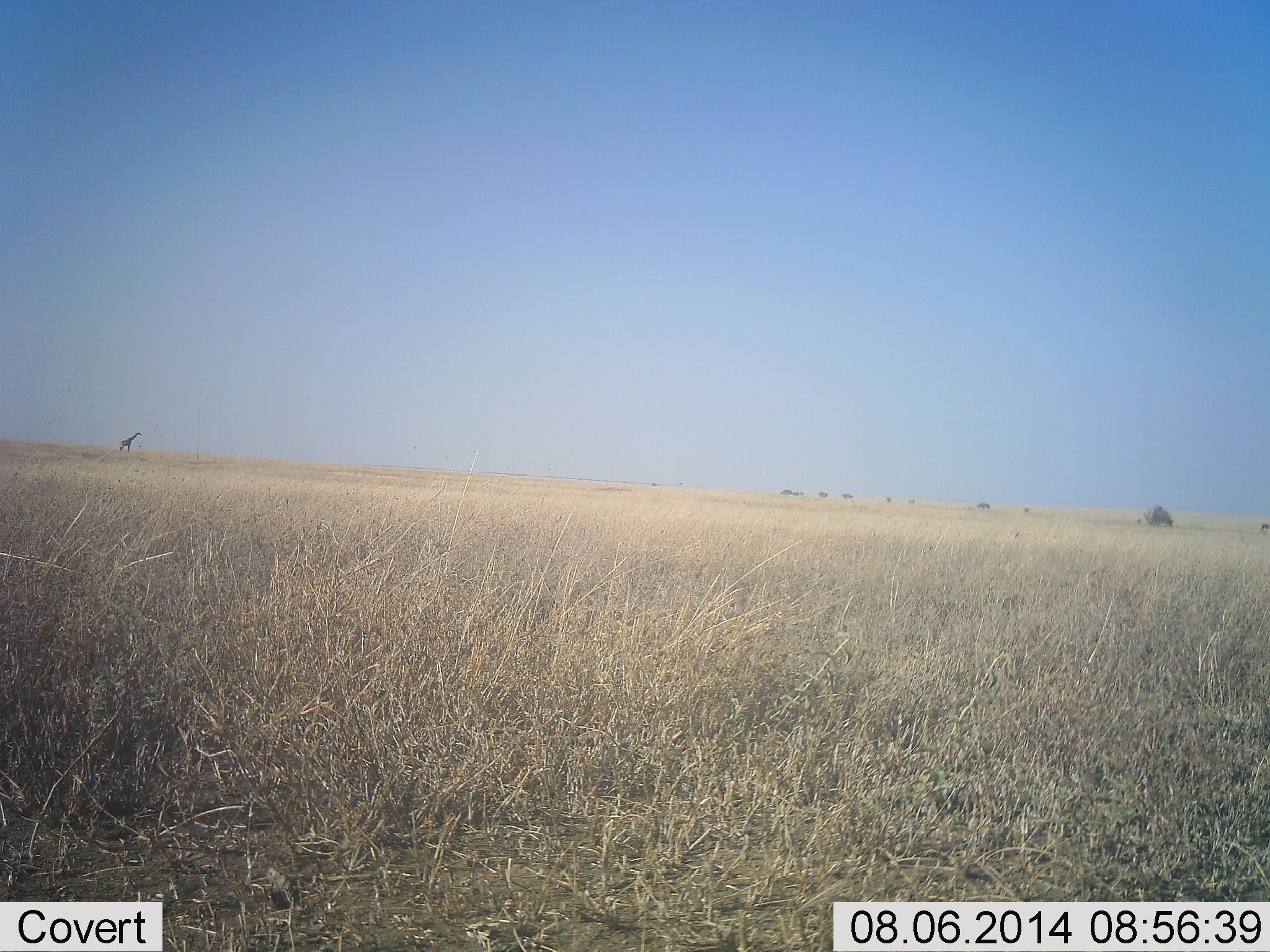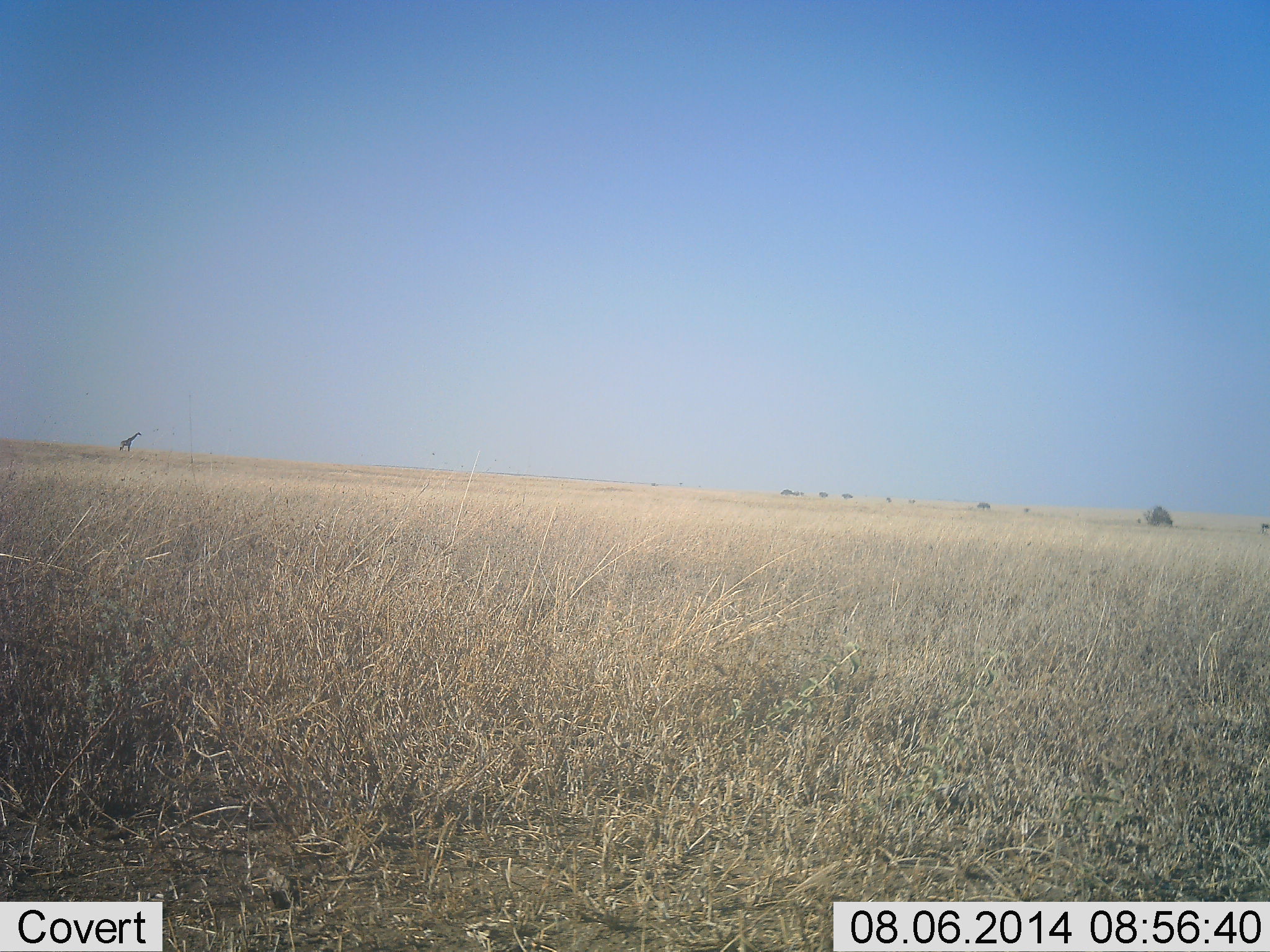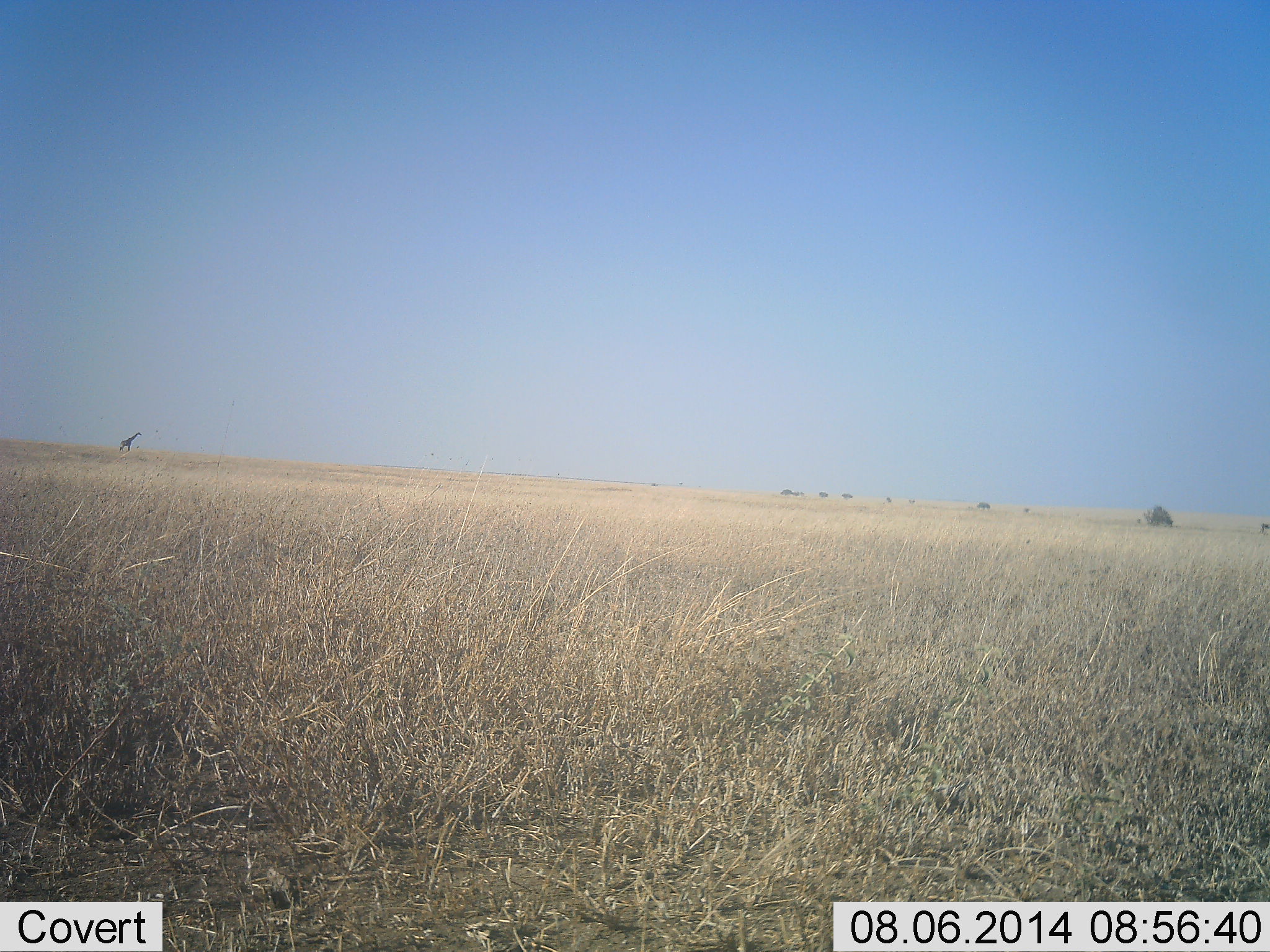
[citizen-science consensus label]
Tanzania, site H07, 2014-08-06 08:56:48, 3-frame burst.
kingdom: Animalia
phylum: Chordata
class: Mammalia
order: Artiodactyla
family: Giraffidae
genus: Giraffa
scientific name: Giraffa camelopardalis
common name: giraffe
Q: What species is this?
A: Giraffe (Giraffa camelopardalis).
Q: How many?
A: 1.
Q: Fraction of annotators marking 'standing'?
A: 90%.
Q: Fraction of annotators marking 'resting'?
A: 0%.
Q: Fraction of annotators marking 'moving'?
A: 10%.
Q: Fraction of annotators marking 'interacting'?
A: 0%.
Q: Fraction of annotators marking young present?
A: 0%.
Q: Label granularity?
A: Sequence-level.